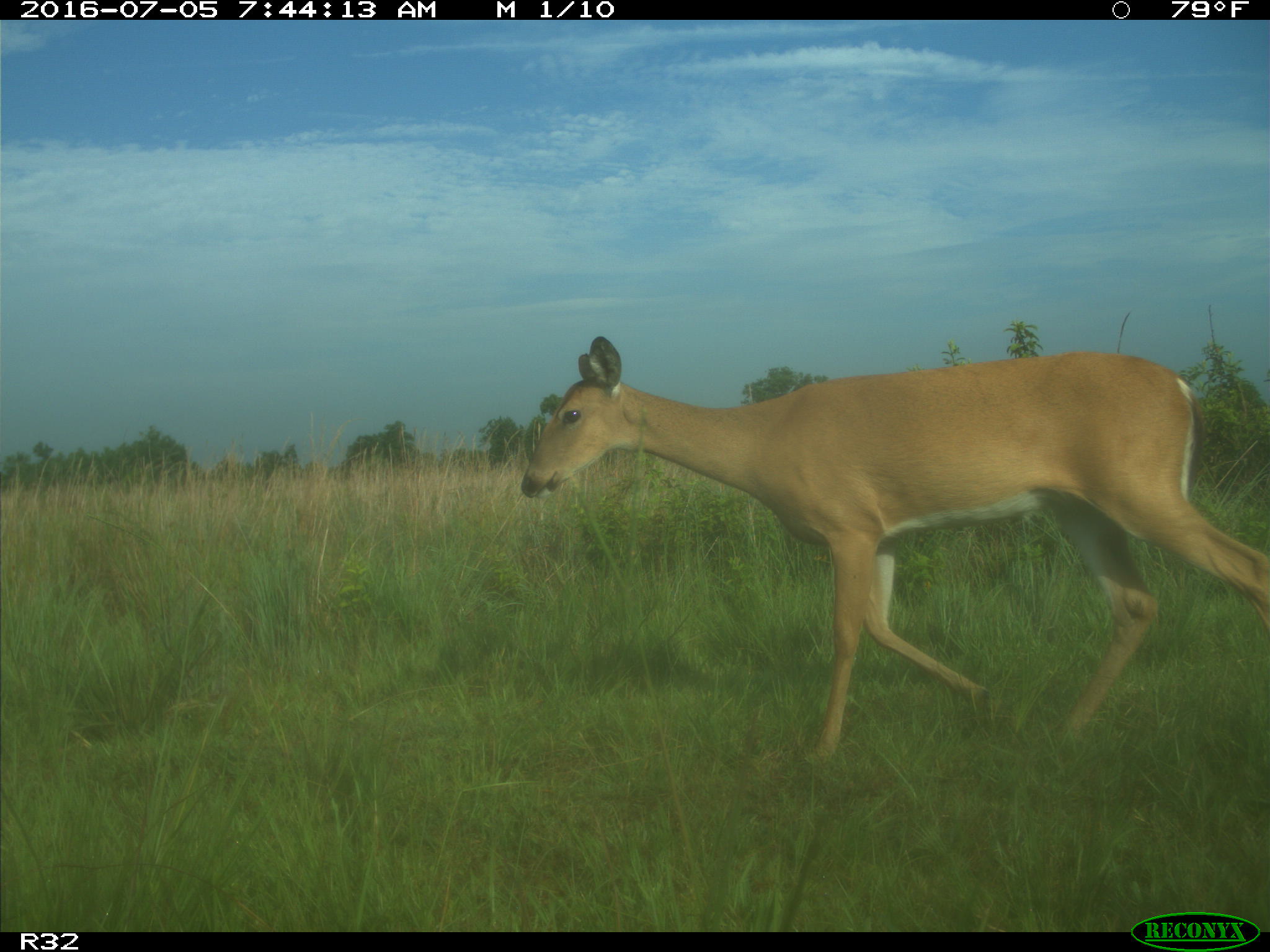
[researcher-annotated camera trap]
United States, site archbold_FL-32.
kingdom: Animalia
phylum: Chordata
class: Mammalia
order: Artiodactyla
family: Cervidae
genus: Odocoileus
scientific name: Odocoileus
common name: deer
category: unidentified deer